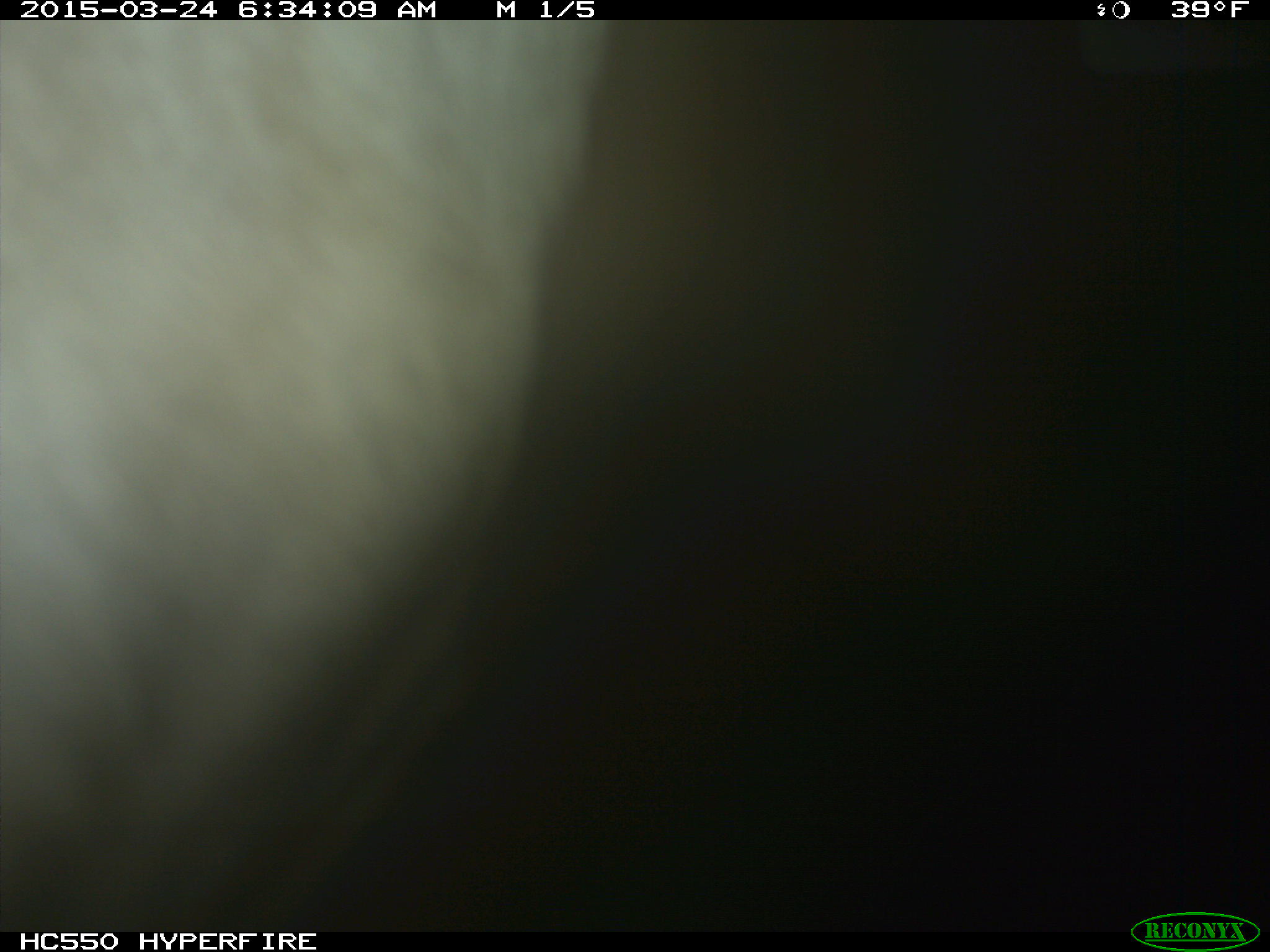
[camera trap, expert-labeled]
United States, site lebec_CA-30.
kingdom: Animalia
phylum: Chordata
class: Mammalia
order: Artiodactyla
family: Bovidae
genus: Bos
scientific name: Bos taurus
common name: domestic cow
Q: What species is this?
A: Bos taurus (domestic cow).